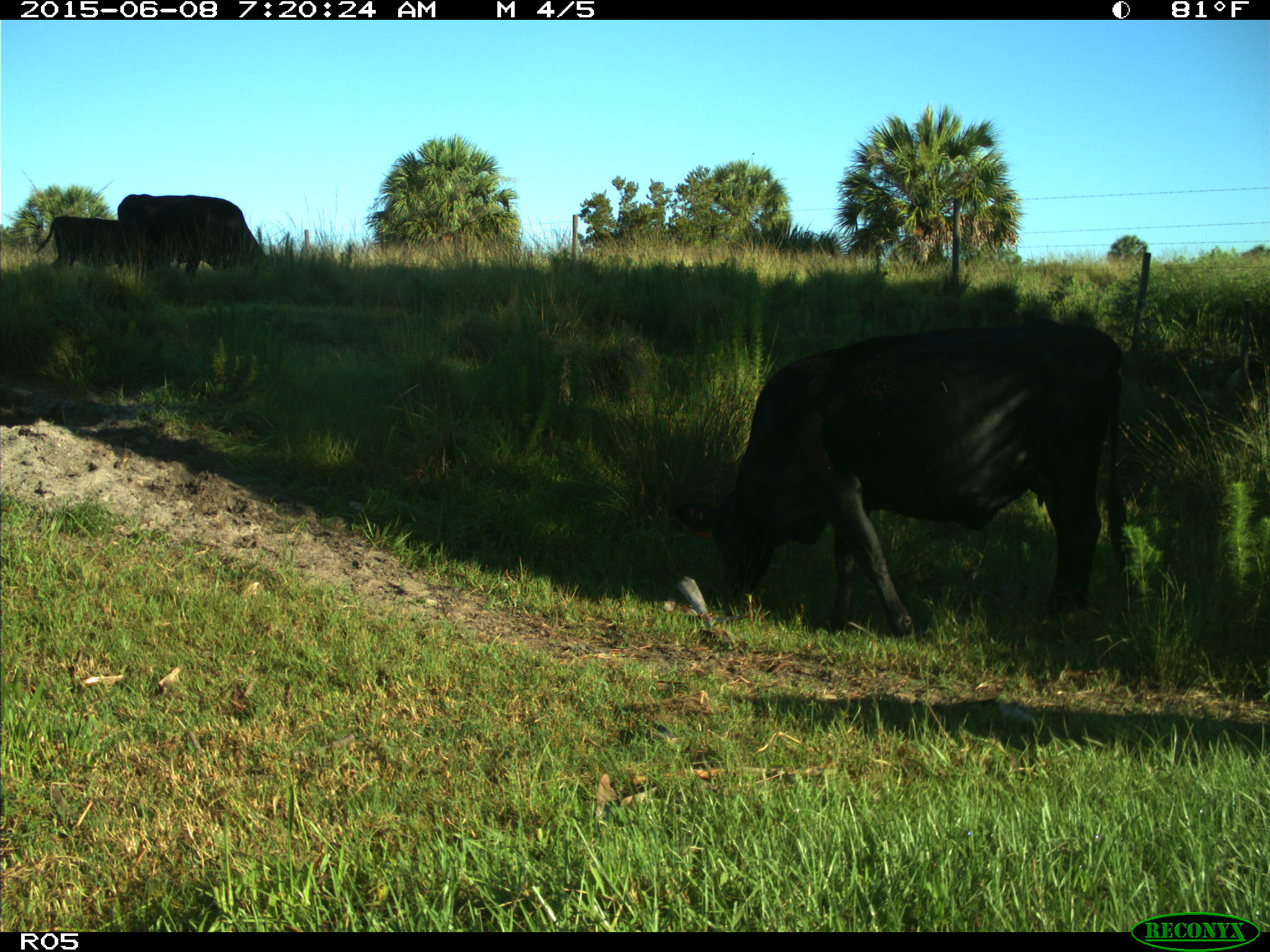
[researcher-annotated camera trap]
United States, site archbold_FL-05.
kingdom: Animalia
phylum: Chordata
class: Mammalia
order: Artiodactyla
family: Bovidae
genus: Bos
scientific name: Bos taurus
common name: domestic cow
Bos taurus (domestic cow).